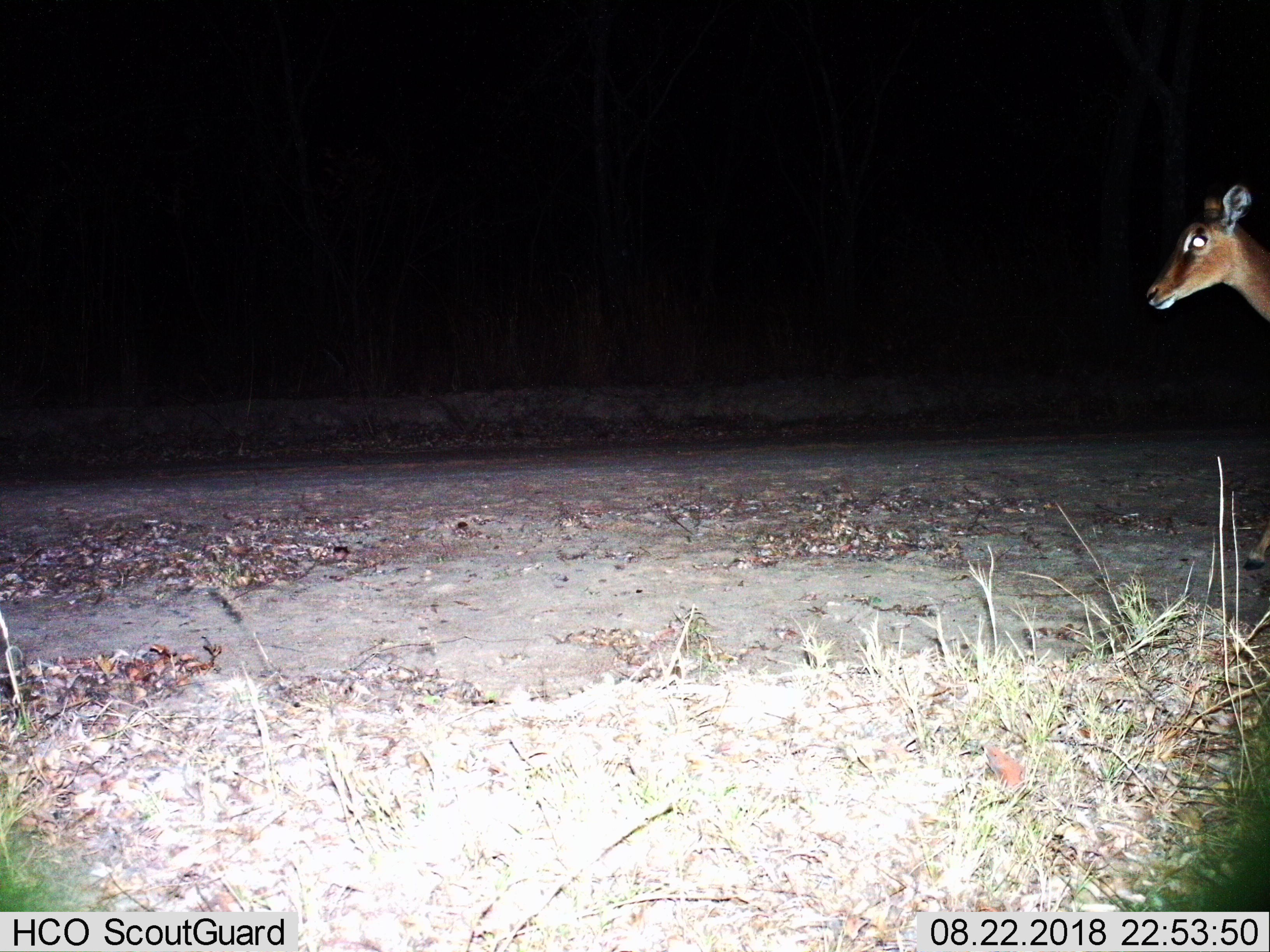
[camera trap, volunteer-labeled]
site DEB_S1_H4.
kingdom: Animalia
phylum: Chordata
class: Mammalia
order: Artiodactyla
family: Bovidae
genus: Aepyceros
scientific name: Aepyceros melampus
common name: impala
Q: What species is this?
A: Impala (Aepyceros melampus).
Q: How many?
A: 1.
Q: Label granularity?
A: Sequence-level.